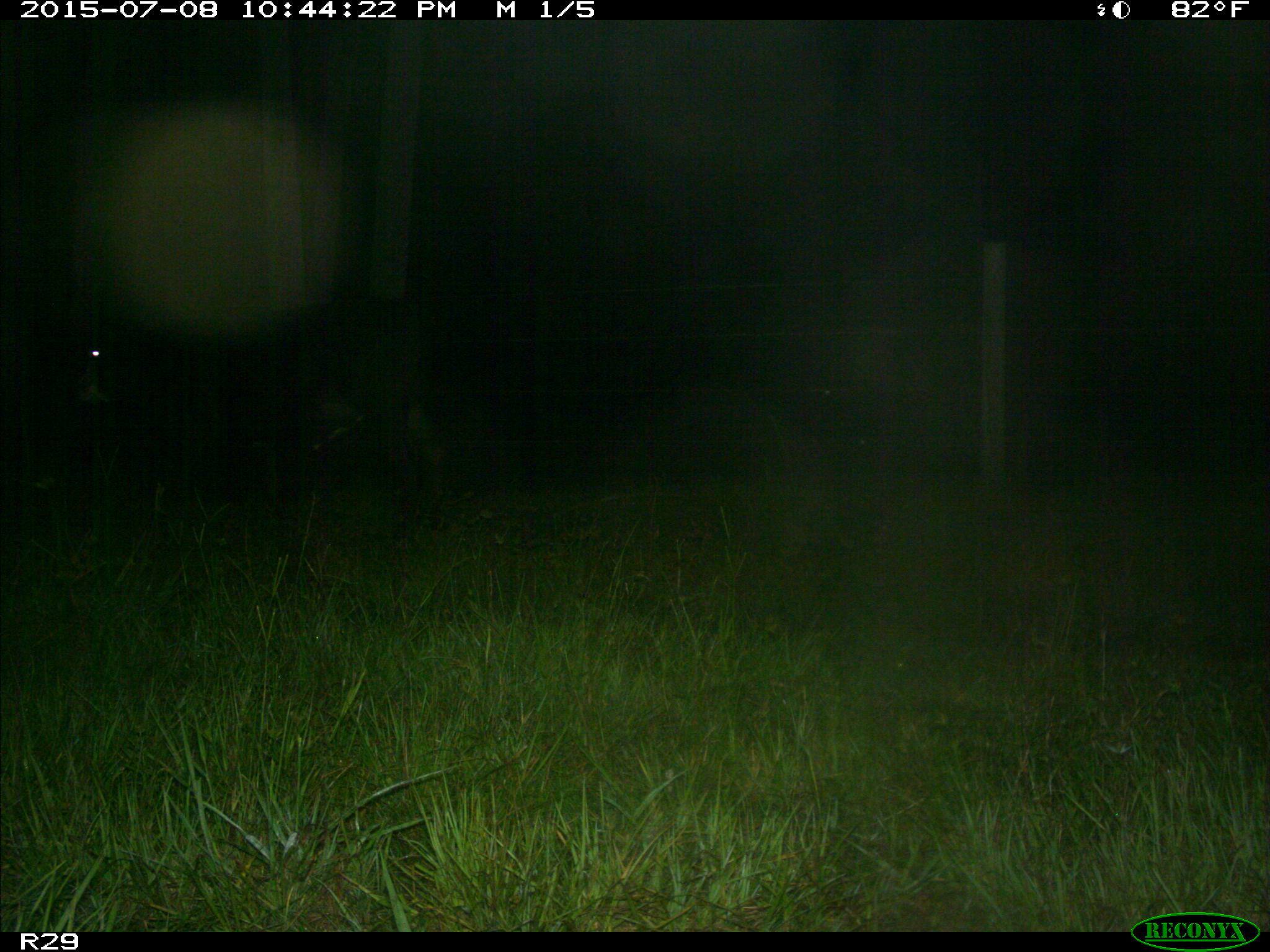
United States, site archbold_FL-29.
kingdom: Animalia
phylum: Chordata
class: Mammalia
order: Artiodactyla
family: Bovidae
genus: Bos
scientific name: Bos taurus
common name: domestic cow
Bos taurus (domestic cow).